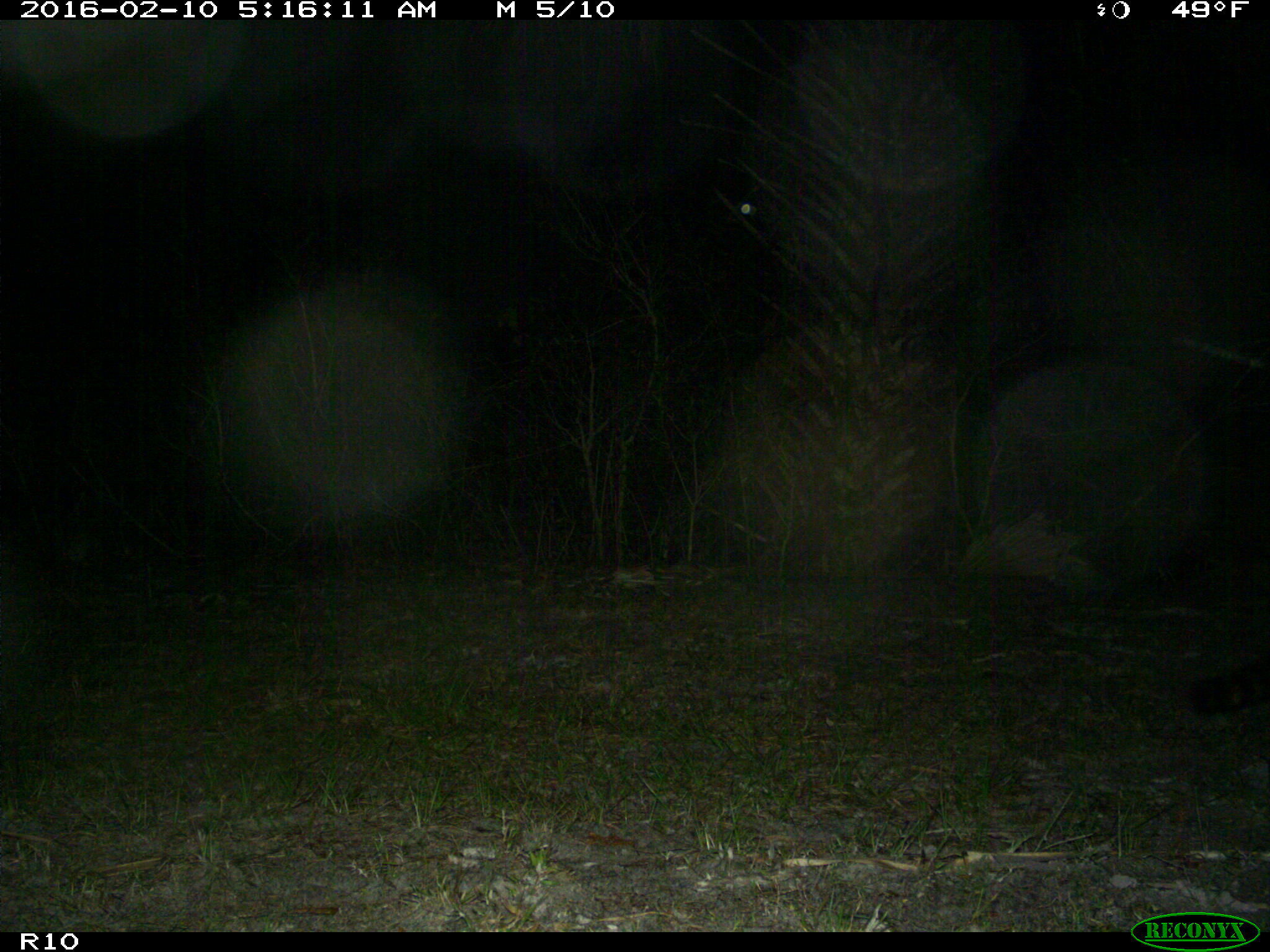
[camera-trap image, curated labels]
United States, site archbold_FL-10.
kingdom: Animalia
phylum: Chordata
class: Mammalia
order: Carnivora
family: Procyonidae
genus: Procyon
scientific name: Procyon lotor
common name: common raccoon